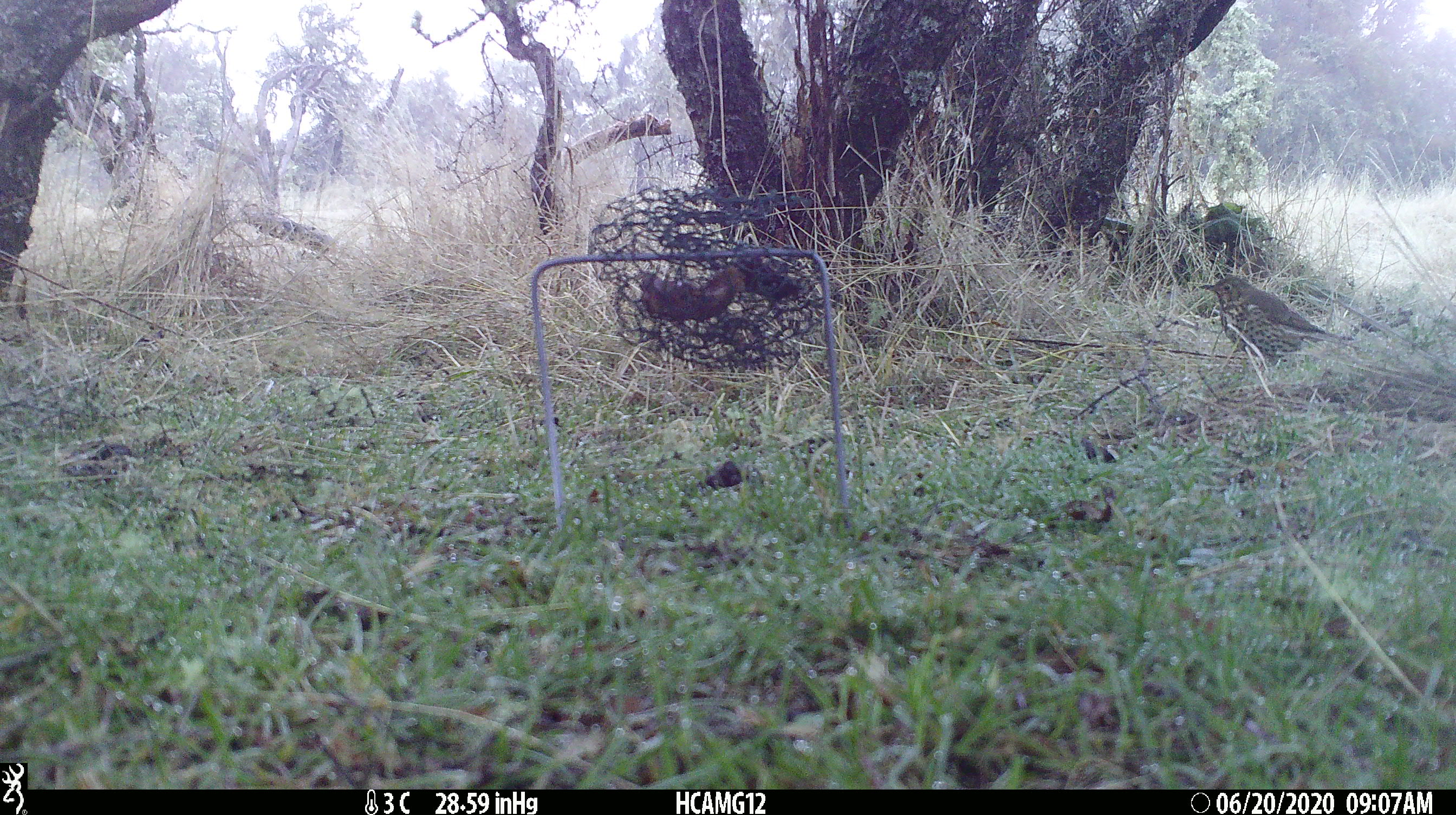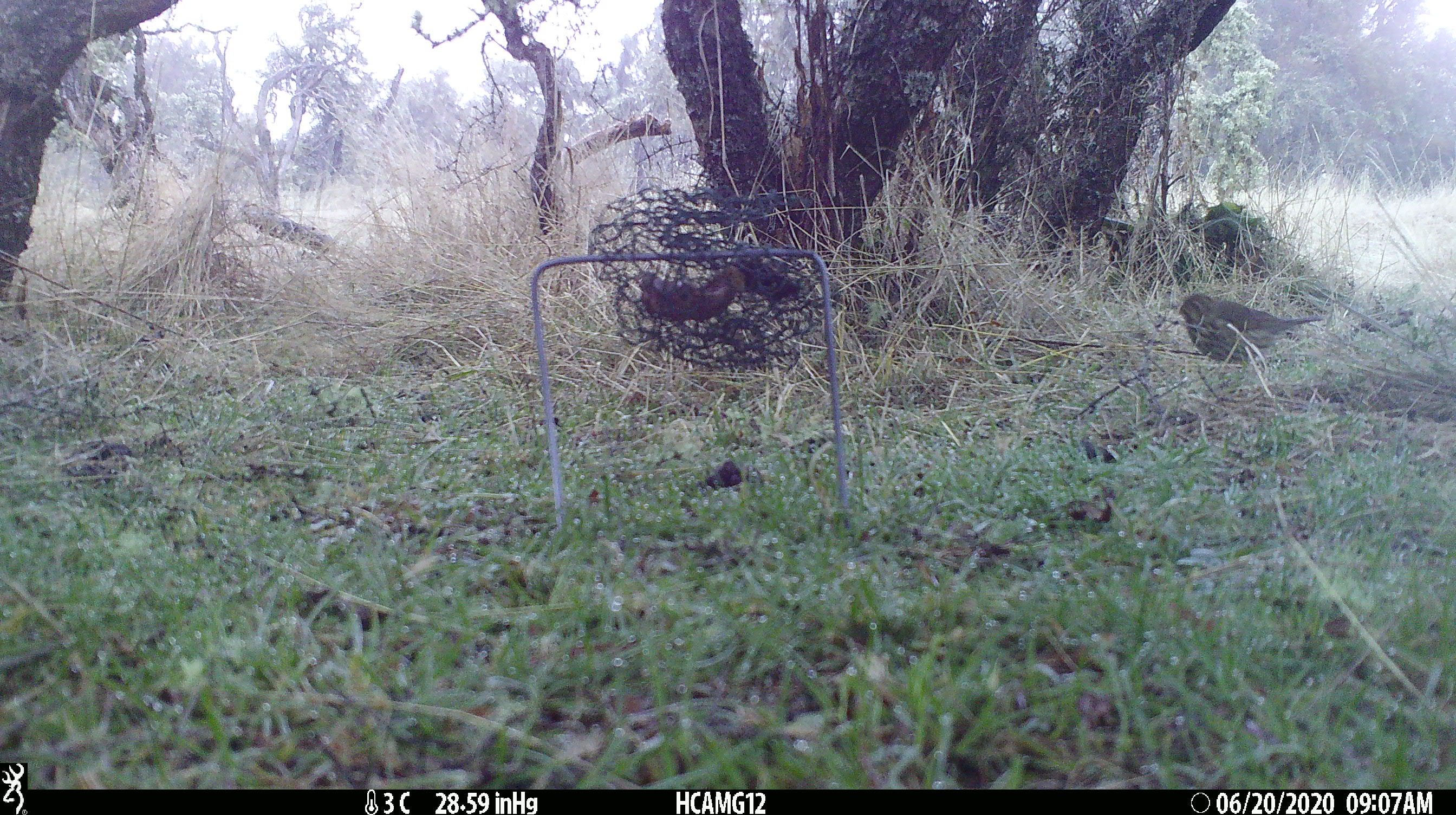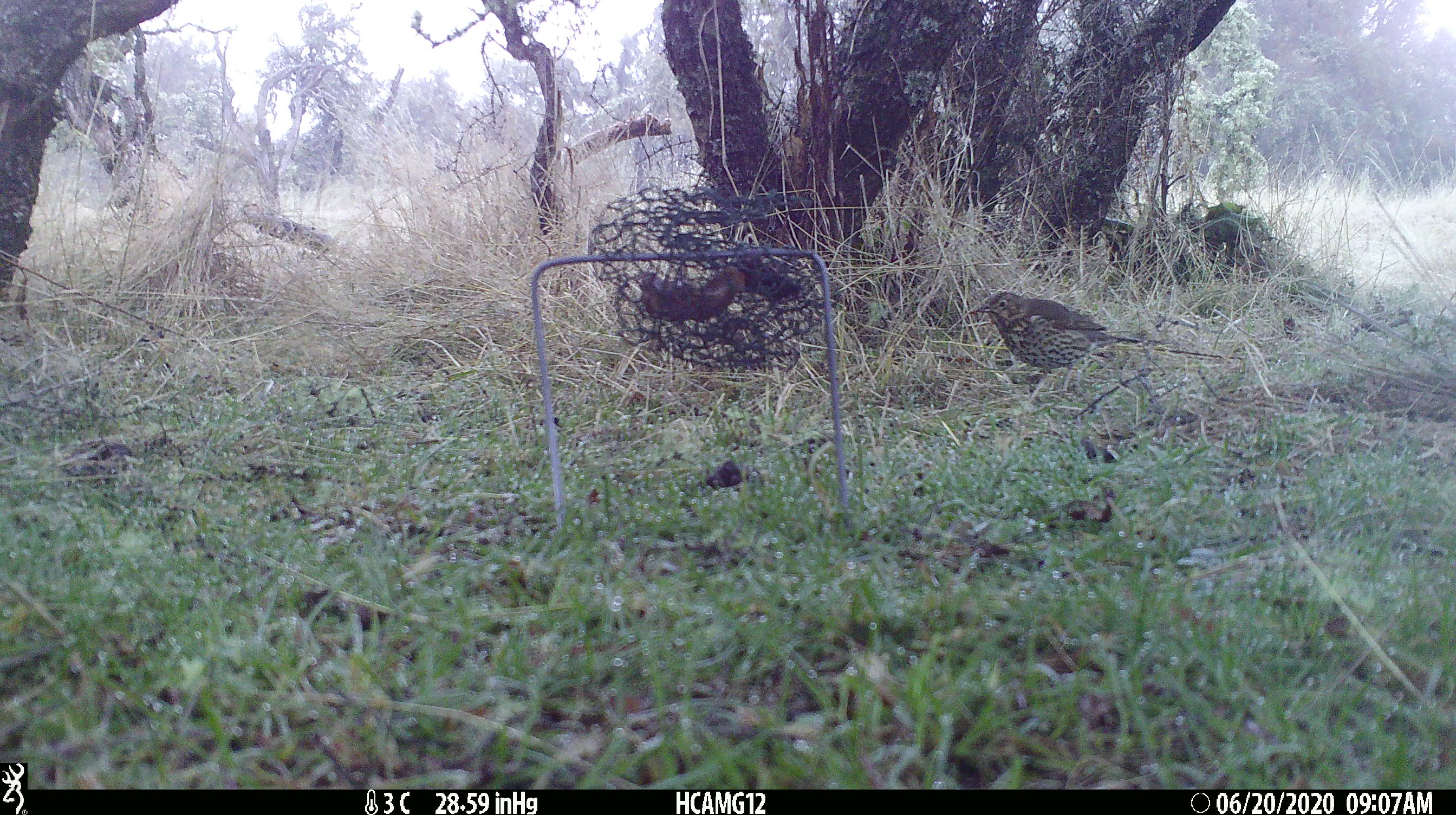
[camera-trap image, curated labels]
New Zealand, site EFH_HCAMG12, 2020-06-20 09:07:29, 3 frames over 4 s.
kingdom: Animalia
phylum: Chordata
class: Aves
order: Passeriformes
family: Turdidae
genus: Turdus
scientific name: Turdus philomelos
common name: song thrush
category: thrush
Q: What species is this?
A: Thrush (song thrush) (Turdus philomelos).